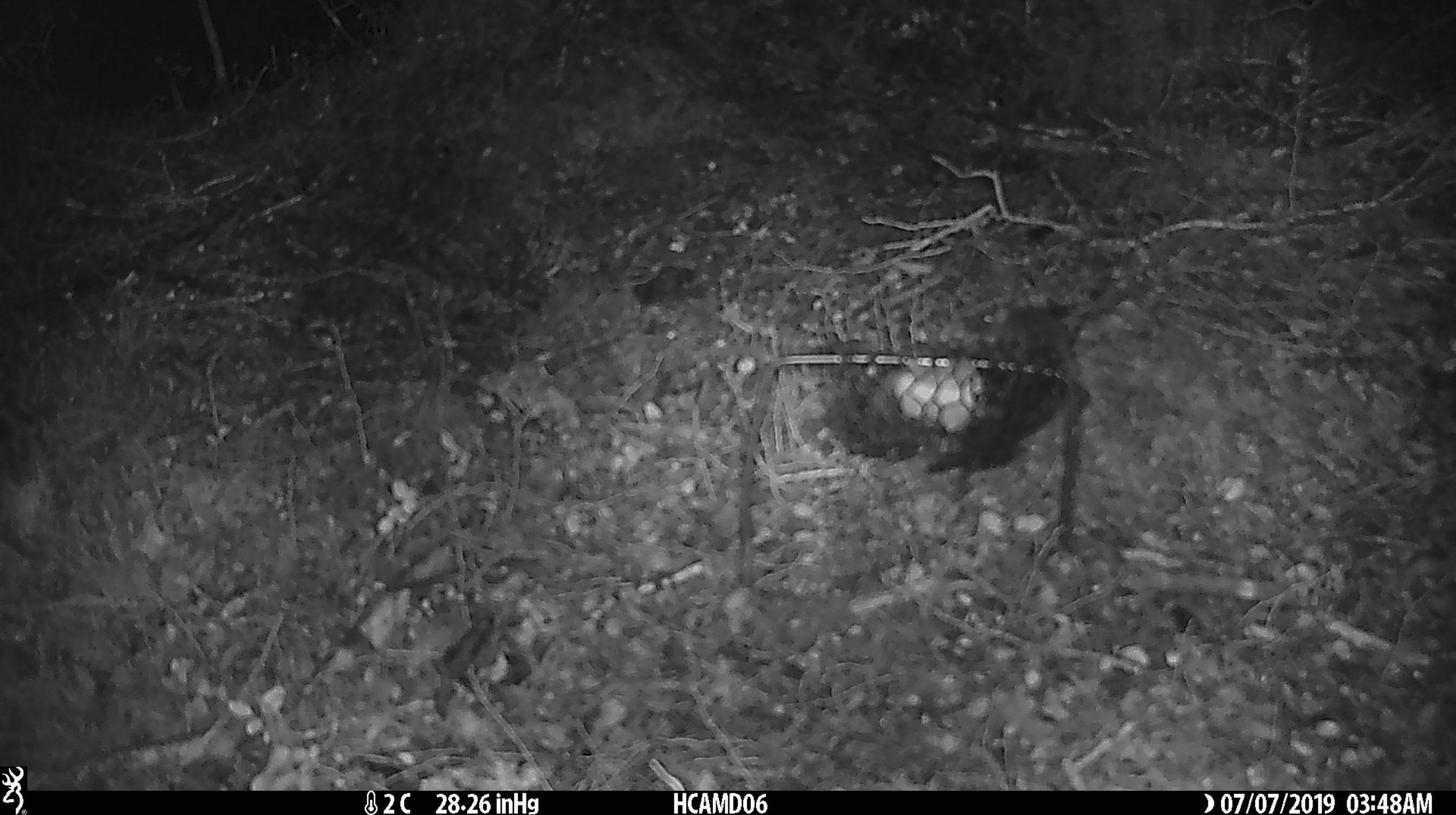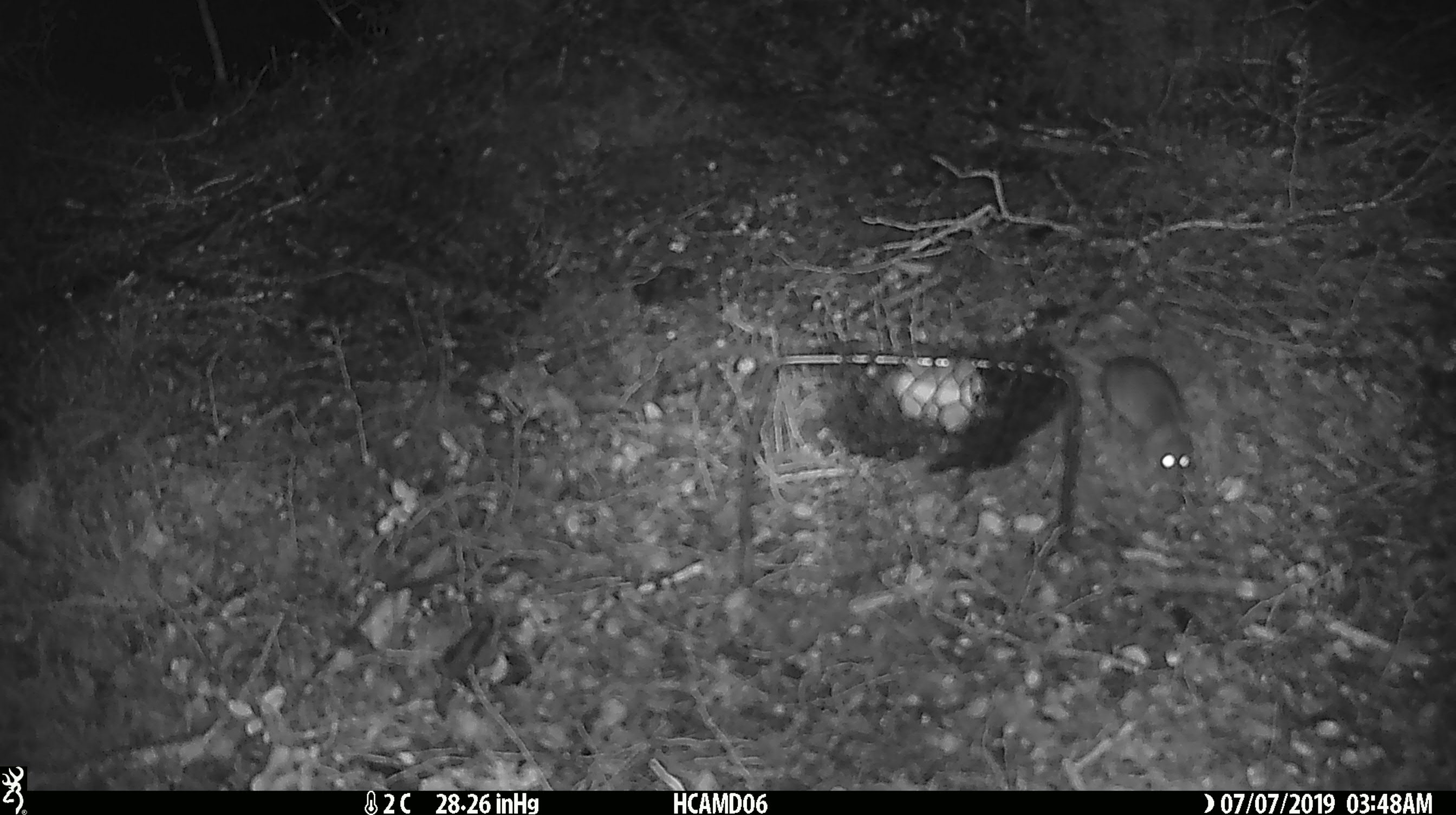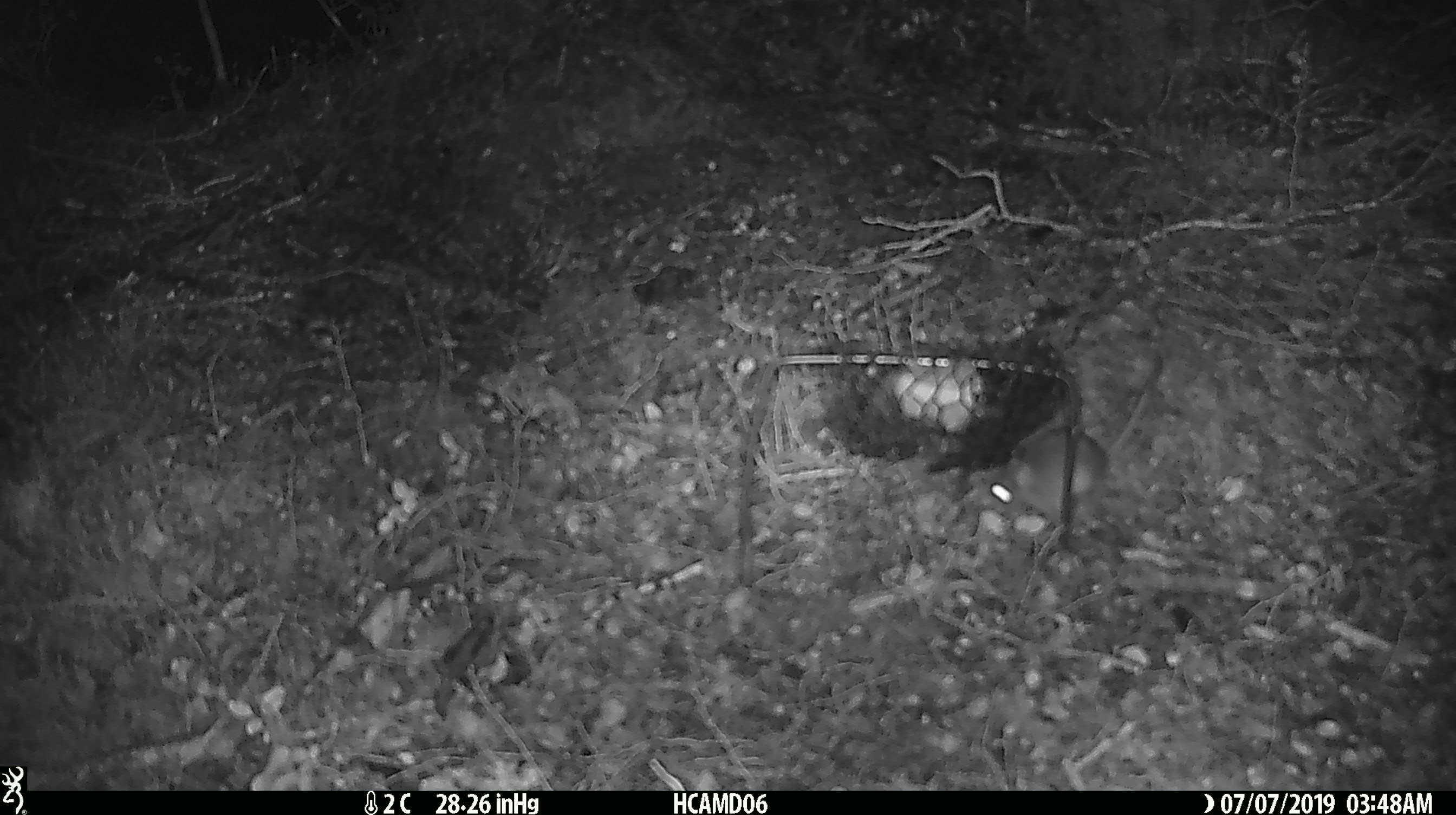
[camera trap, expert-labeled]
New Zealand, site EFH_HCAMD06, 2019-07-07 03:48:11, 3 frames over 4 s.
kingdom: Animalia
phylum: Chordata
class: Mammalia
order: Rodentia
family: Muridae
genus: Mus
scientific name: Mus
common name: mouse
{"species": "mouse (Mus)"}